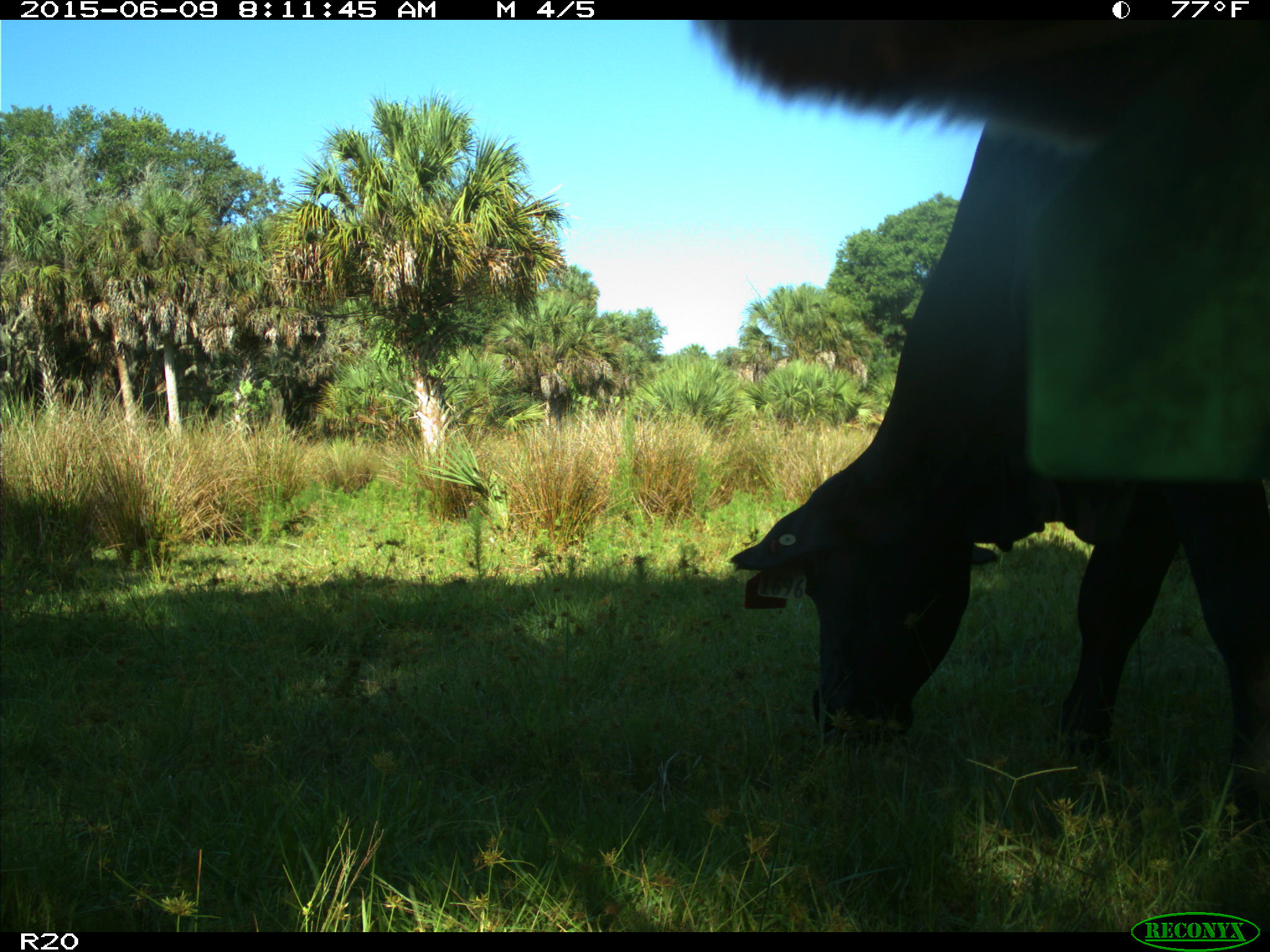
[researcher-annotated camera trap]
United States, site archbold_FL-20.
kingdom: Animalia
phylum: Chordata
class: Mammalia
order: Artiodactyla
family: Bovidae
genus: Bos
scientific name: Bos taurus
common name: domestic cow